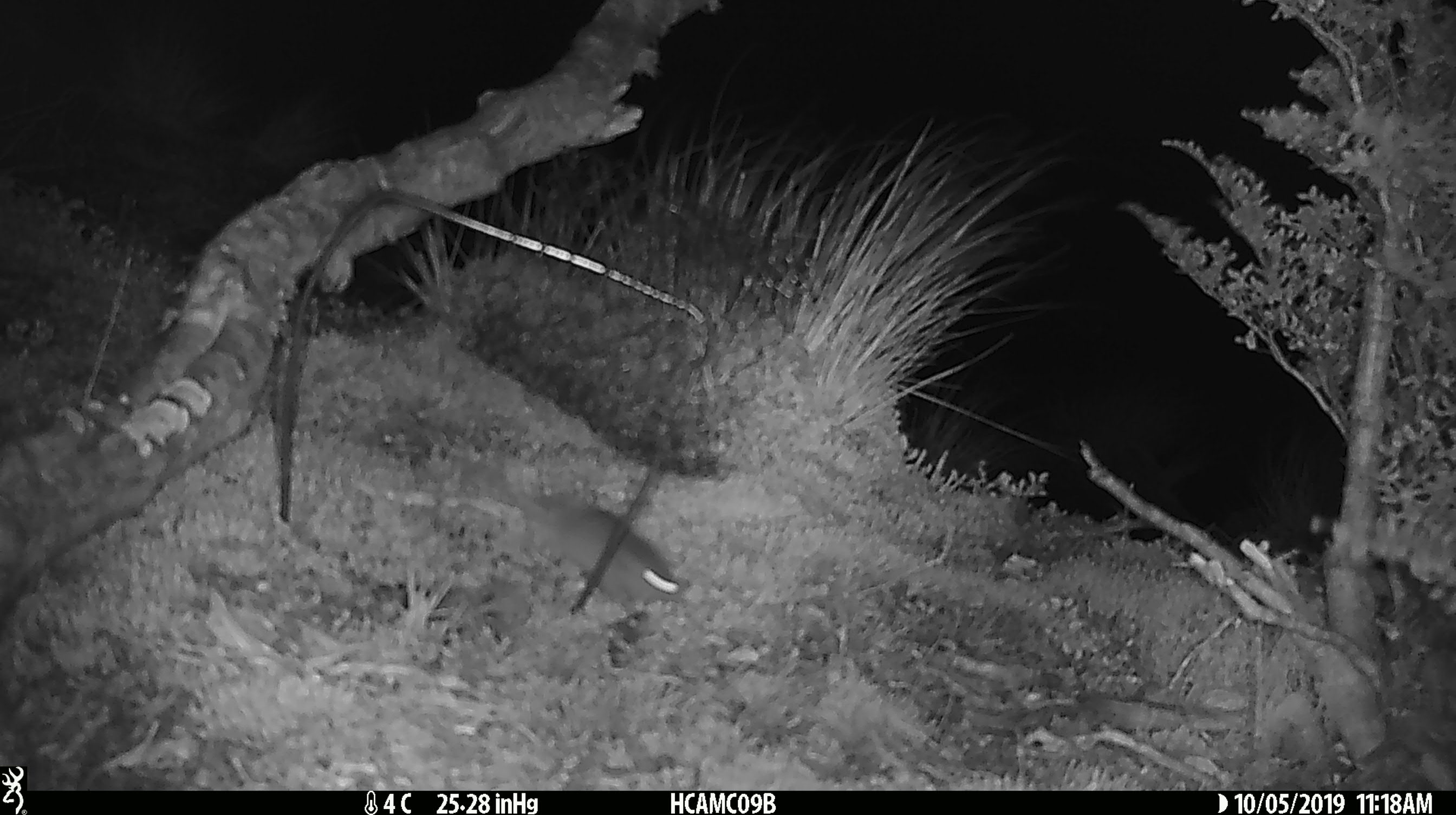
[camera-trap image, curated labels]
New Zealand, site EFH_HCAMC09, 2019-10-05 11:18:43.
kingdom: Animalia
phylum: Chordata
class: Mammalia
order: Rodentia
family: Muridae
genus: Mus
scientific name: Mus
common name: mouse